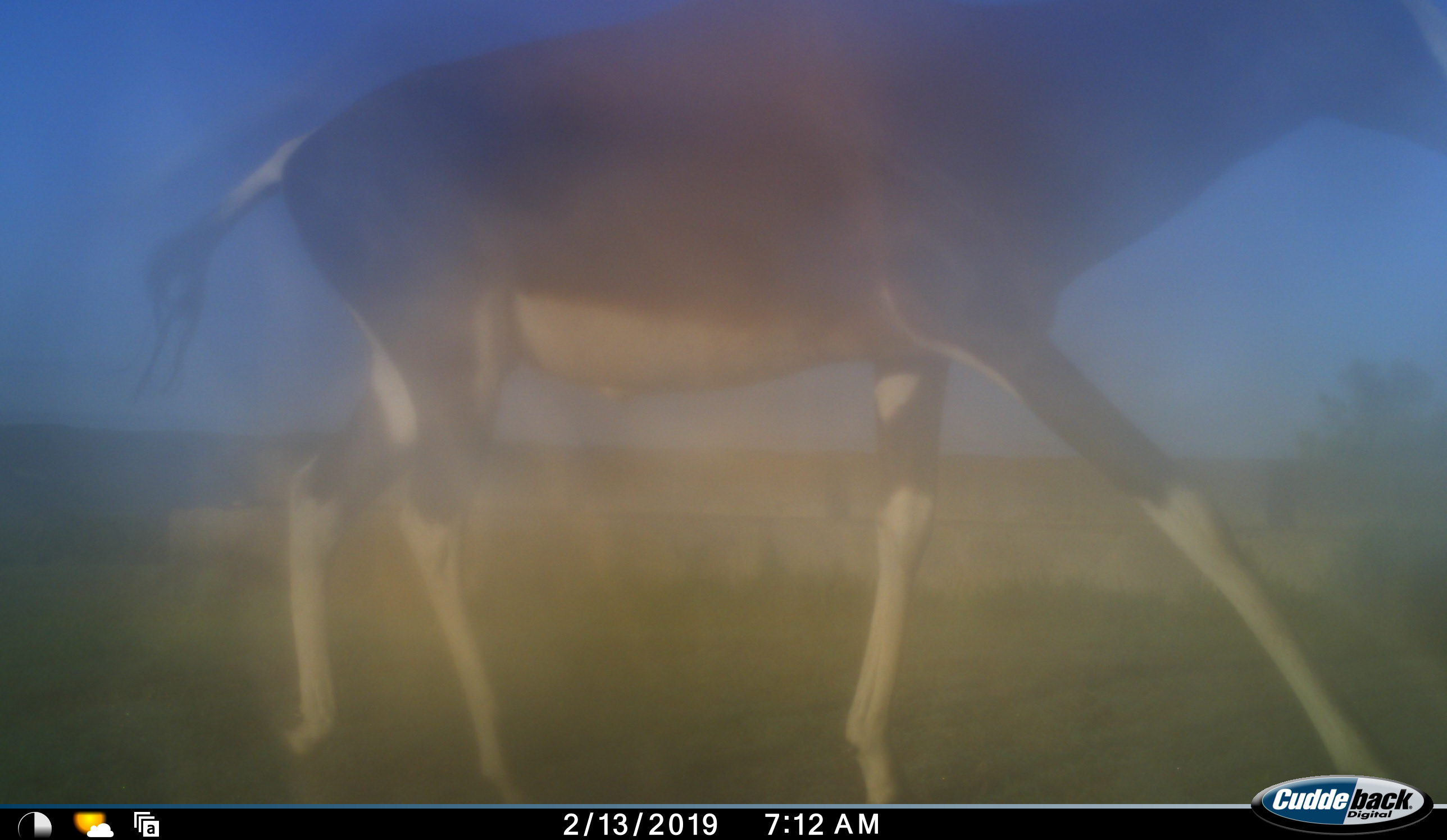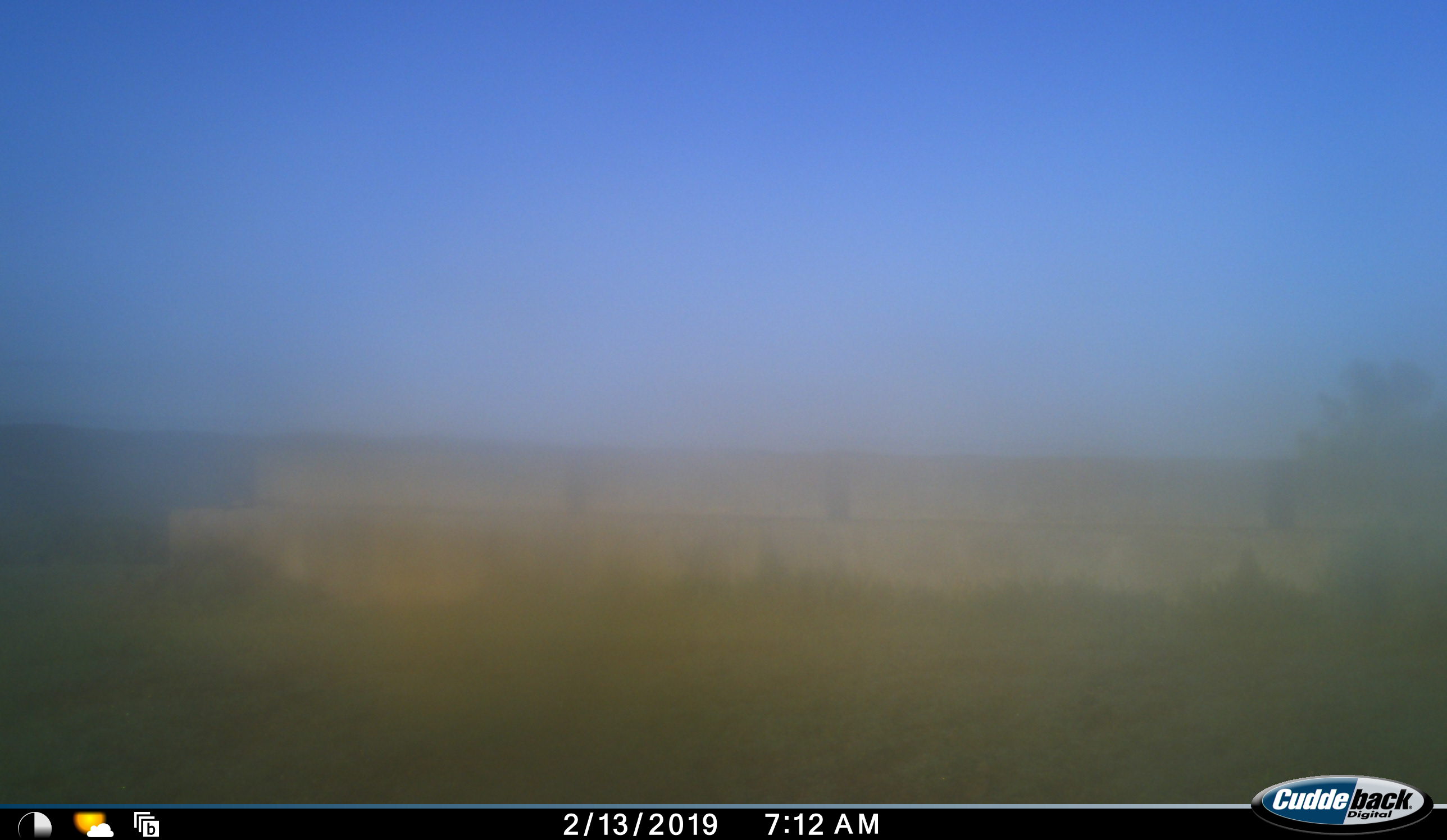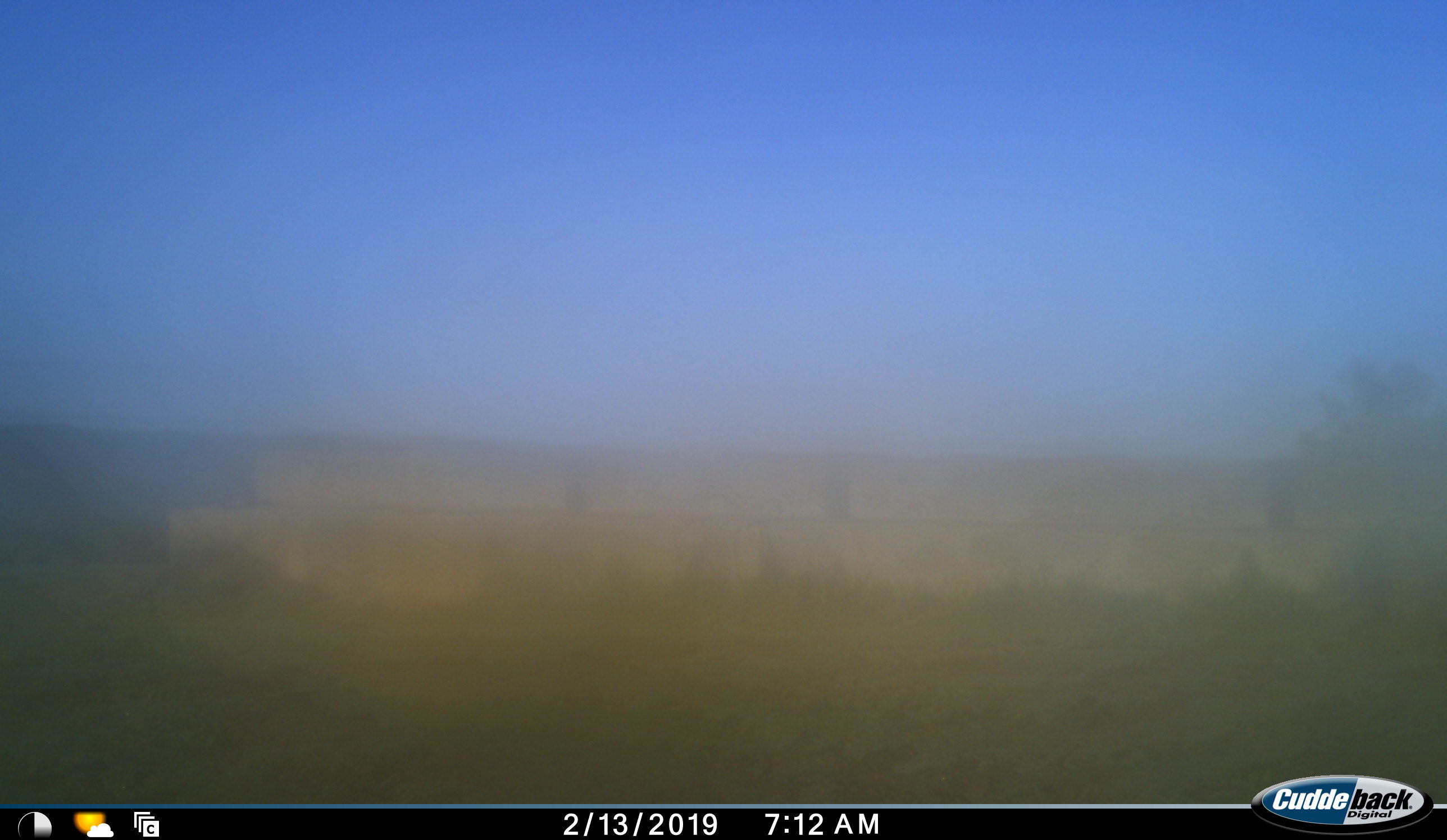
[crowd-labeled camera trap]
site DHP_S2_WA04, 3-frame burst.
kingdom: Animalia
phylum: Chordata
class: Mammalia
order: Artiodactyla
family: Bovidae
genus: Damaliscus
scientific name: Damaliscus pygargus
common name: bontebok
Bontebok (Damaliscus pygargus), count 1. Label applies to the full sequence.